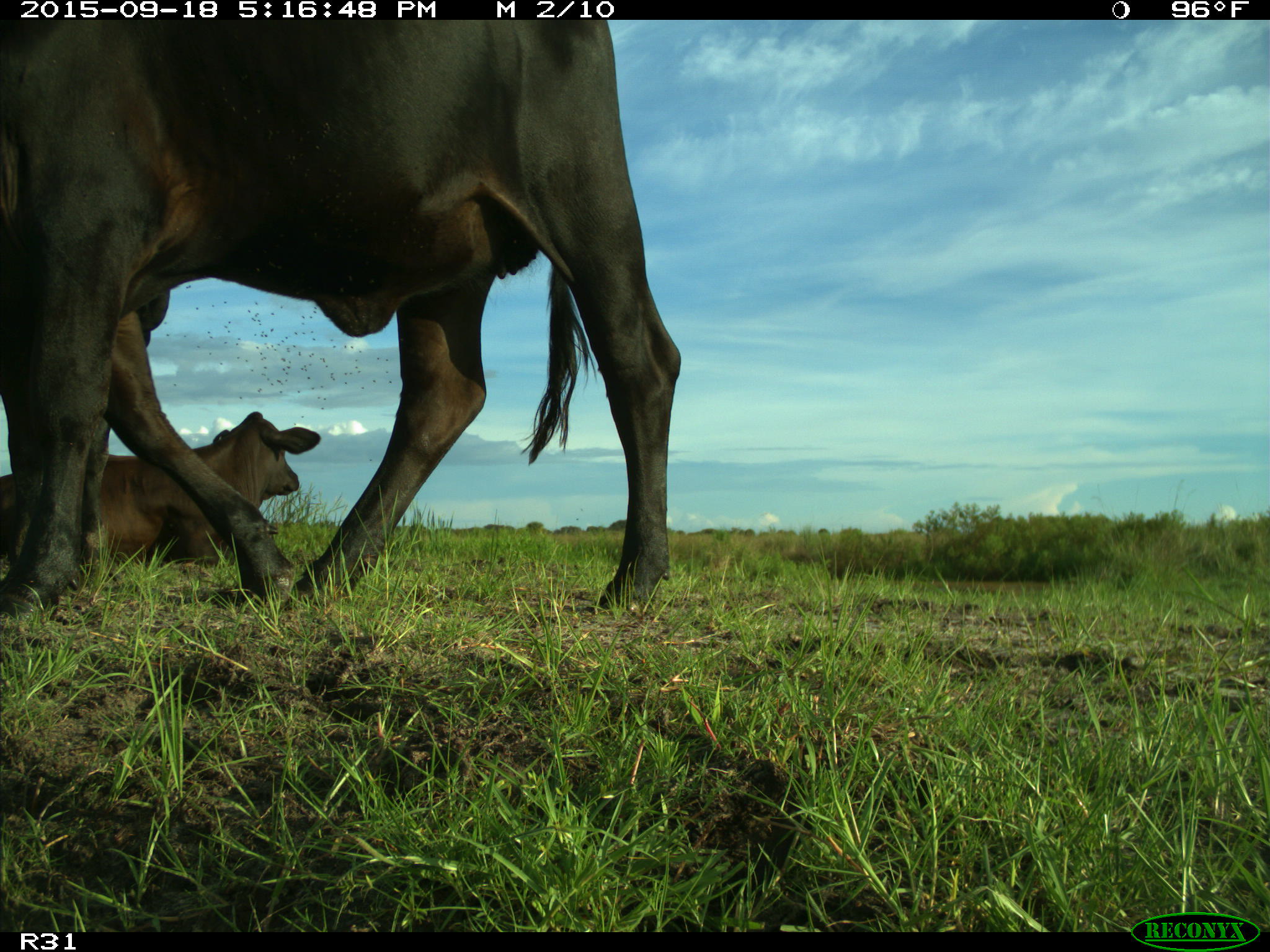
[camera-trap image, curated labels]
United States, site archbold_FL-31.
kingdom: Animalia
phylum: Chordata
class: Mammalia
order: Artiodactyla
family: Bovidae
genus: Bos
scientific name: Bos taurus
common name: domestic cow